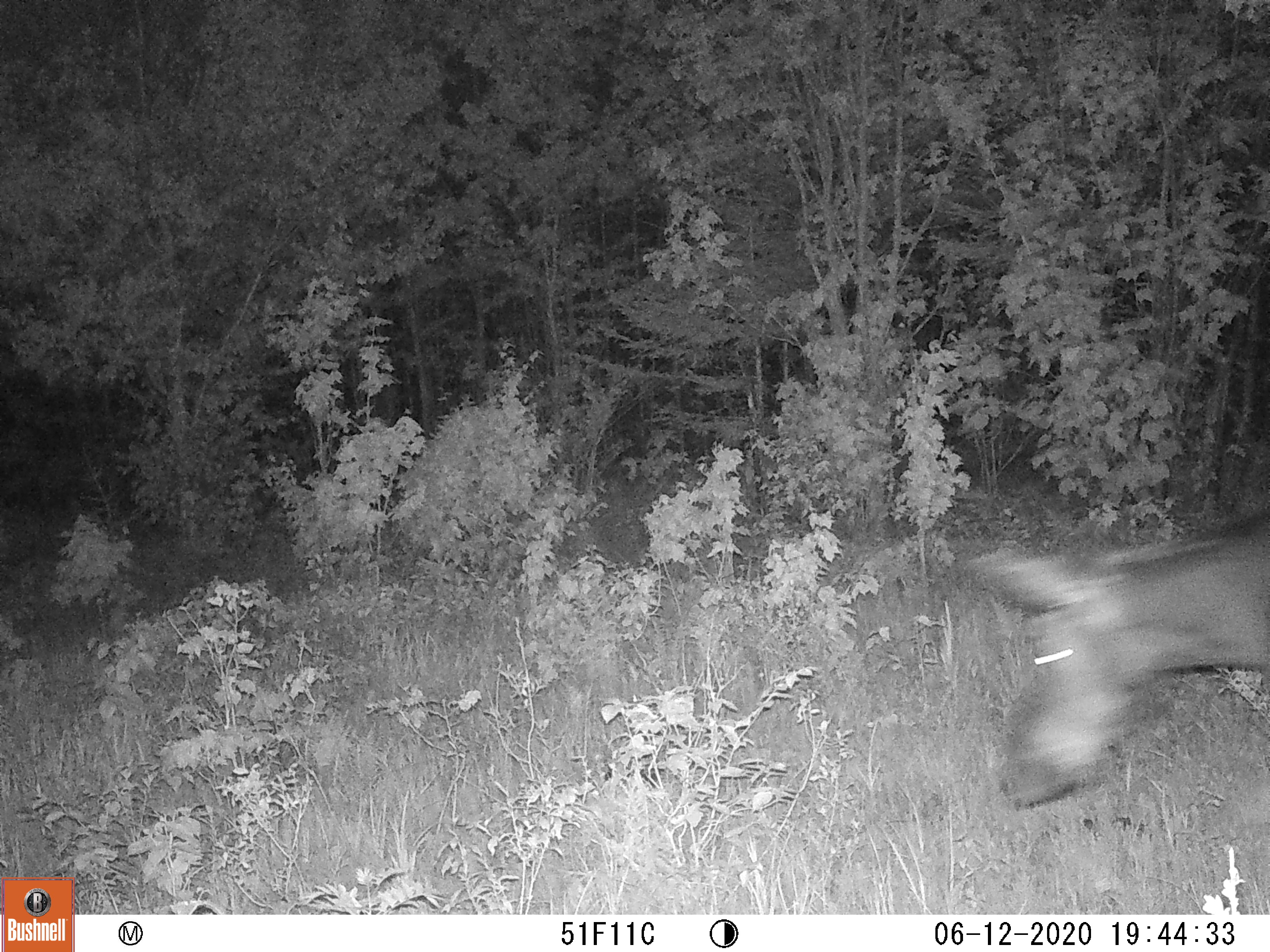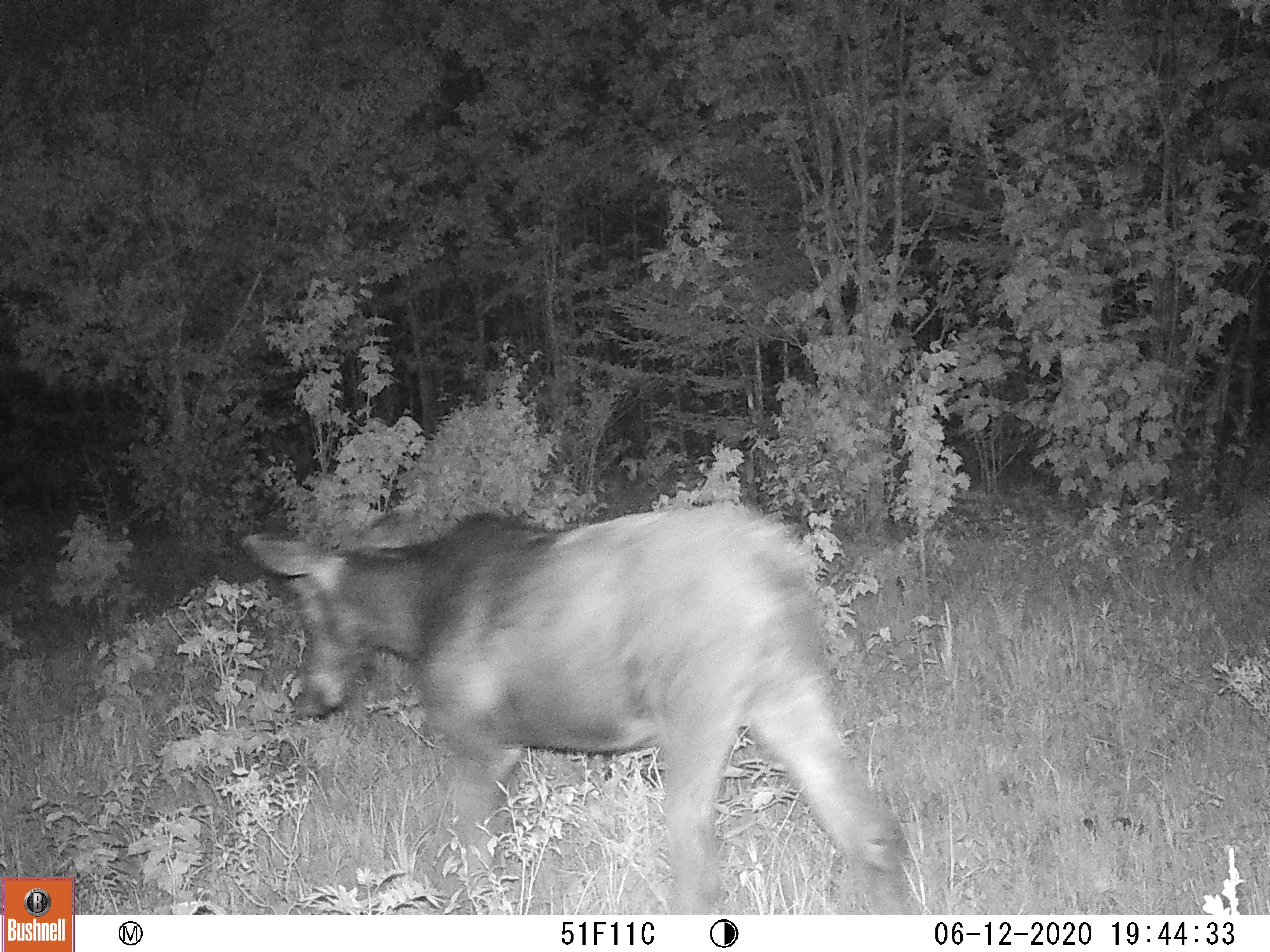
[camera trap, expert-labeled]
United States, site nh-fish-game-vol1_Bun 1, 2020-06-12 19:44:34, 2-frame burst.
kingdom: Animalia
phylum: Chordata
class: Mammalia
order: Artiodactyla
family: Cervidae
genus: Alces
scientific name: Alces alces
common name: moose